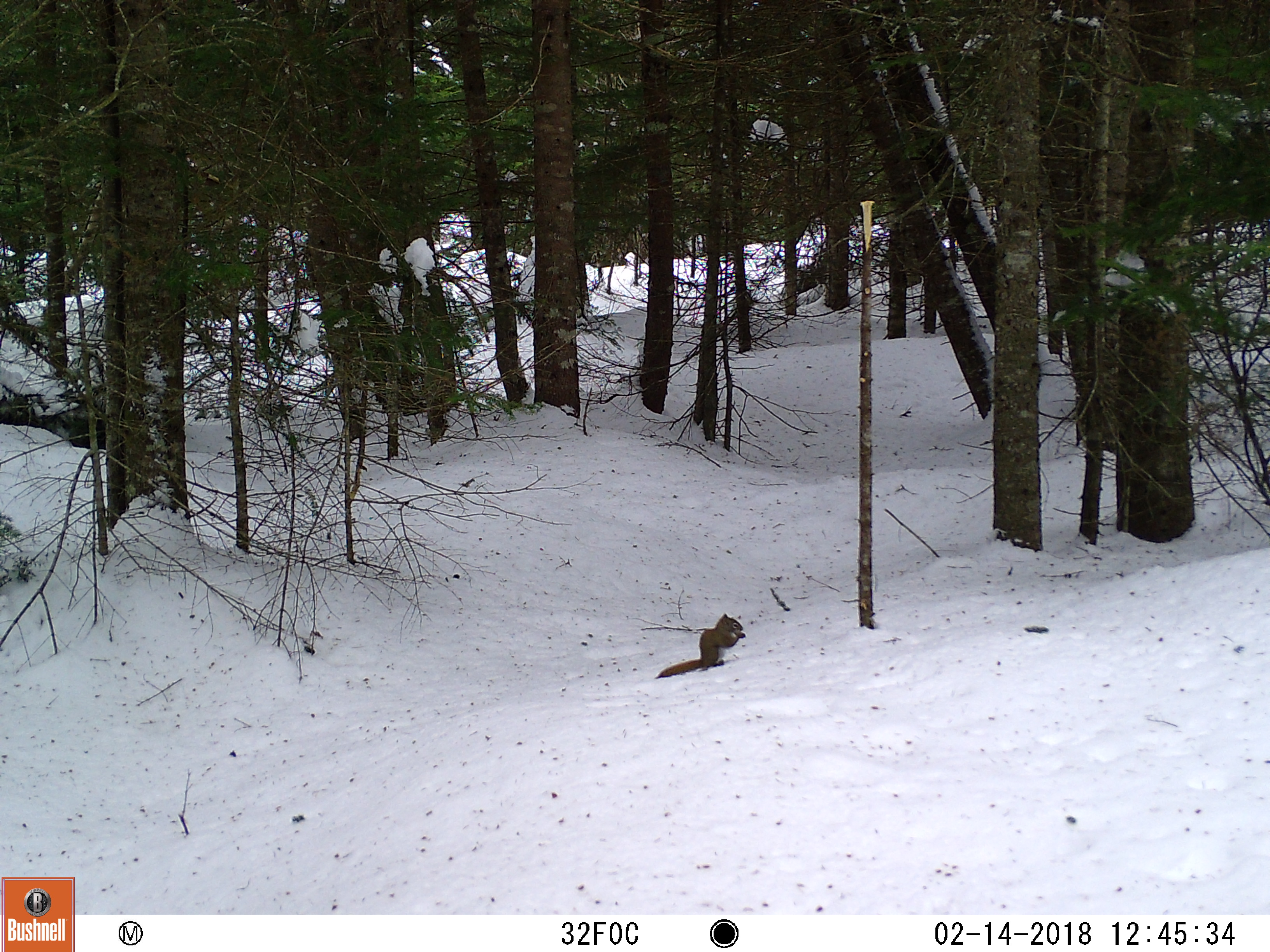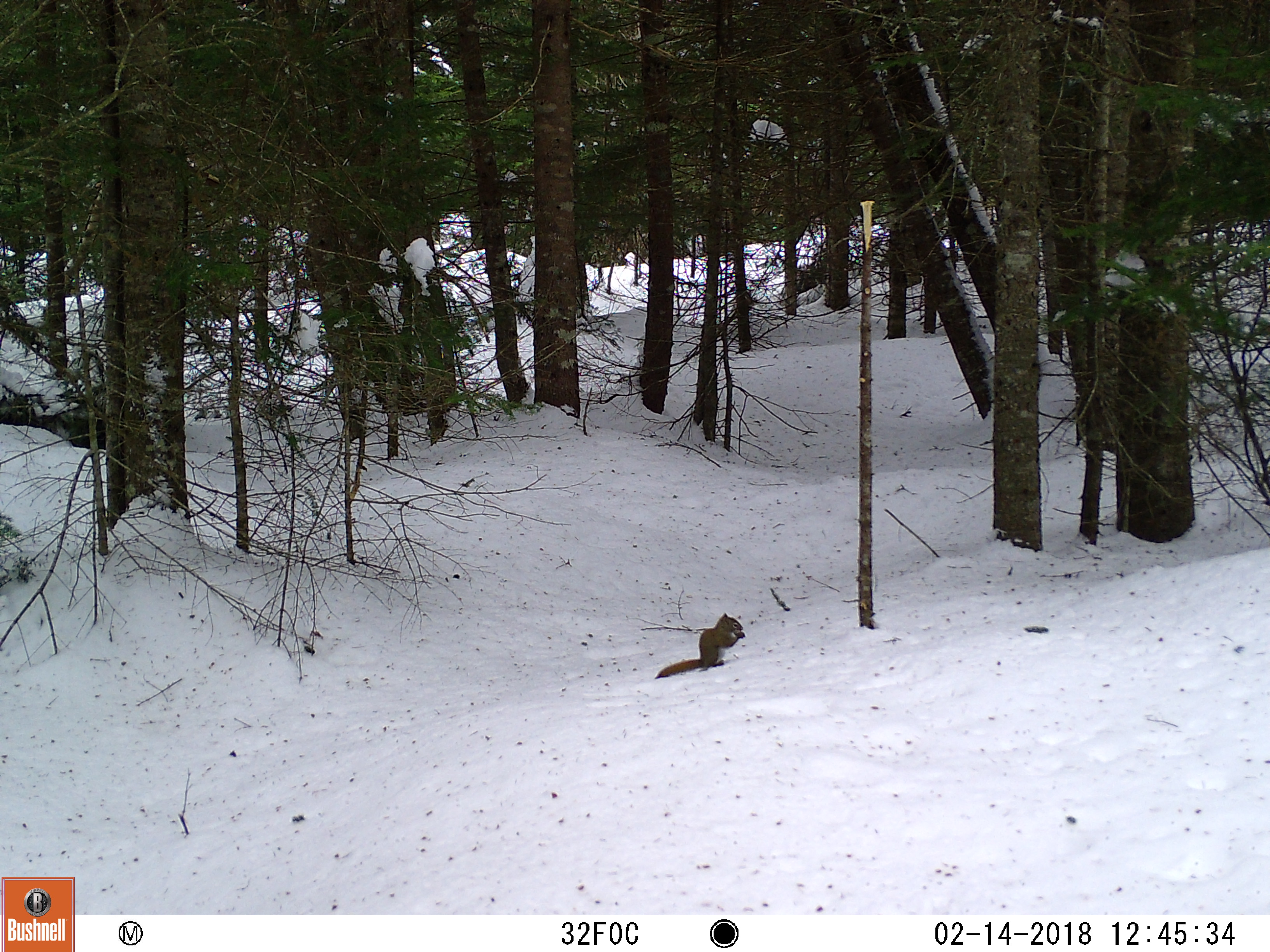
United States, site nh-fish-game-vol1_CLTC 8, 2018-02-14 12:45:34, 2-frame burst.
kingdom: Animalia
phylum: Chordata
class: Mammalia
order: Rodentia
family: Sciuridae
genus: Tamiasciurus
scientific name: Tamiasciurus hudsonicus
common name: red squirrel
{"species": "red squirrel (Tamiasciurus hudsonicus)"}